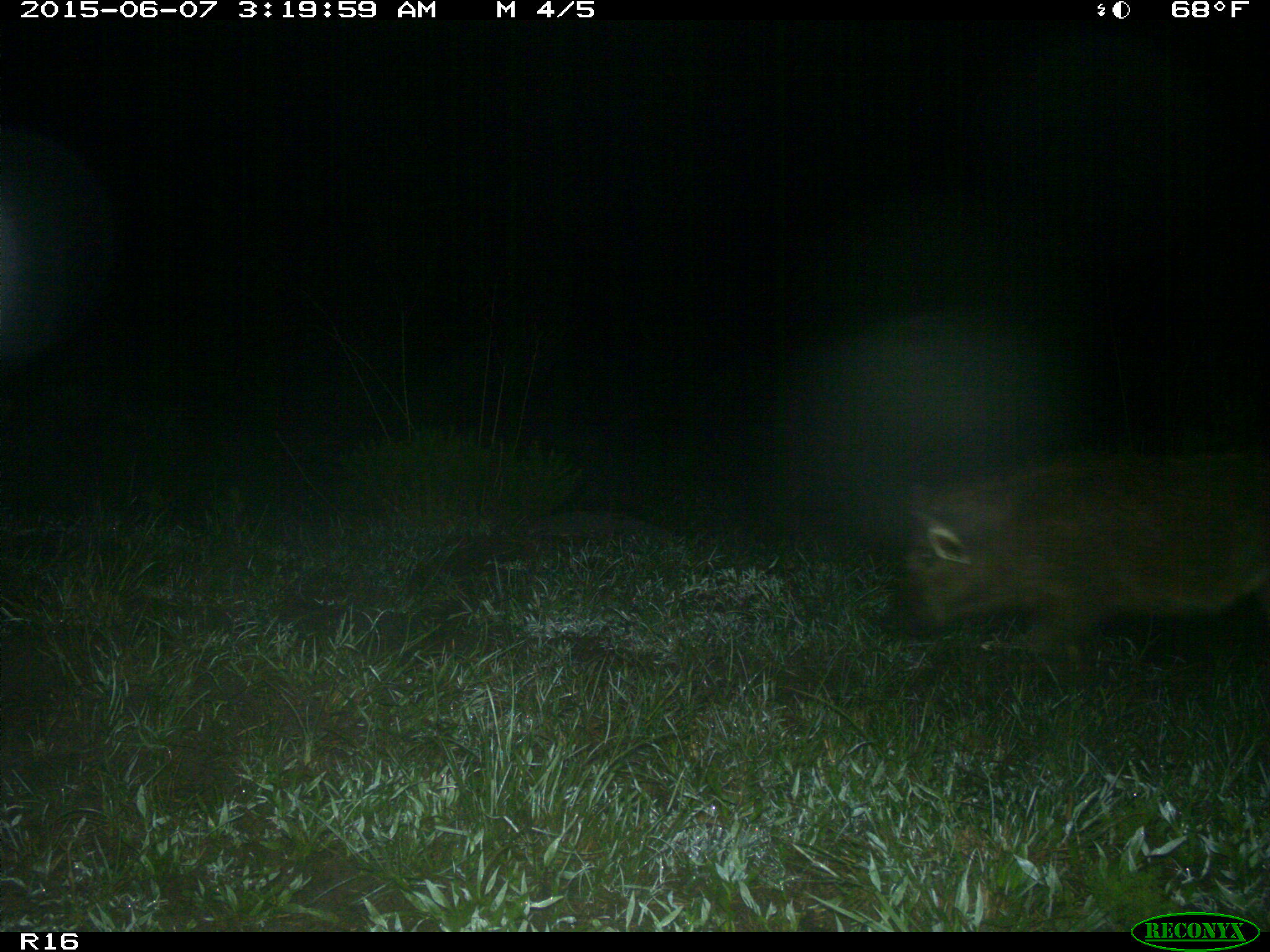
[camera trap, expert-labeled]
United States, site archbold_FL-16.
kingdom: Animalia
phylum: Chordata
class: Mammalia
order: Artiodactyla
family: Suidae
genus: Sus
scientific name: Sus scrofa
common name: wild boar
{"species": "Sus scrofa (wild boar)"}